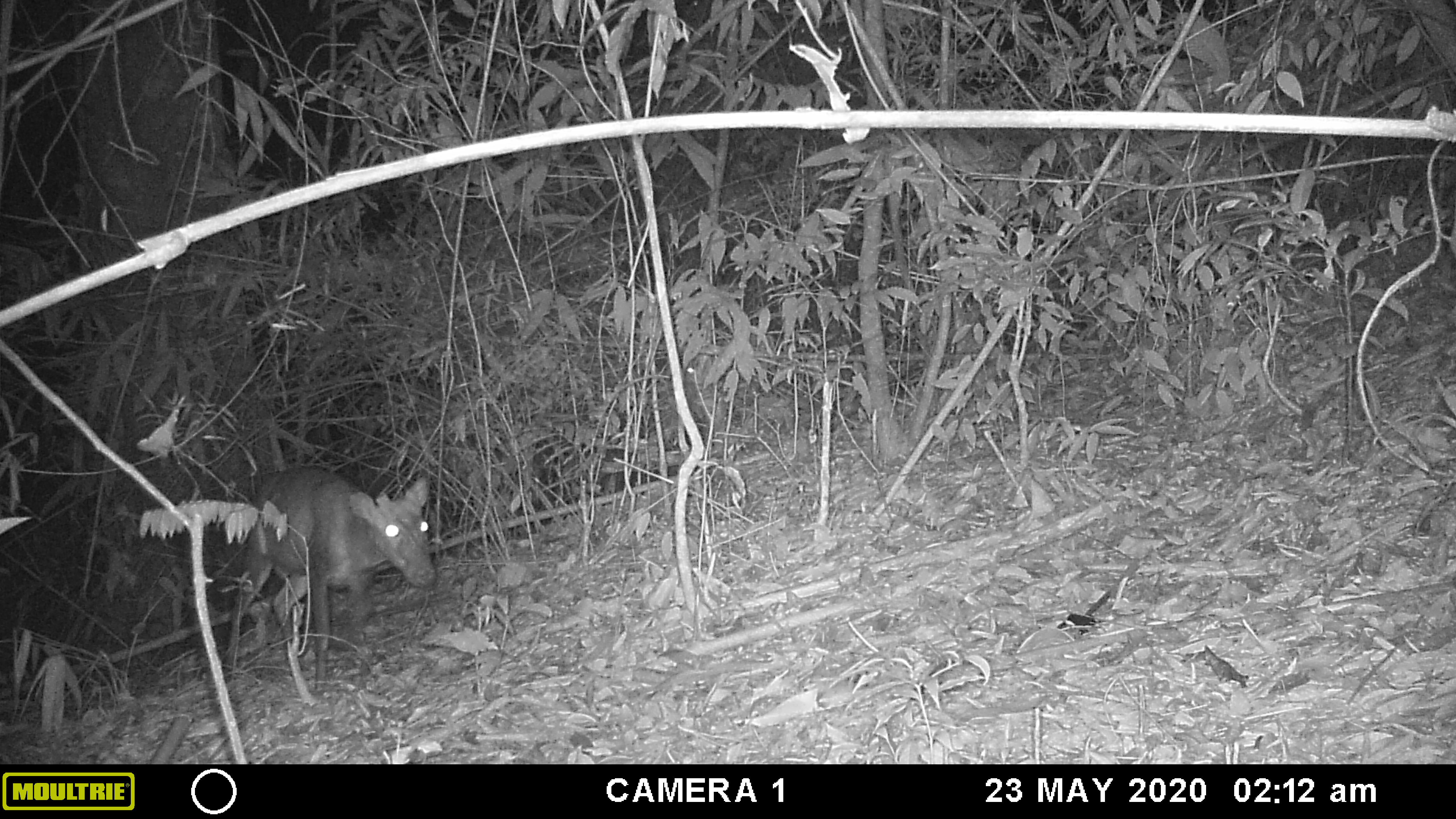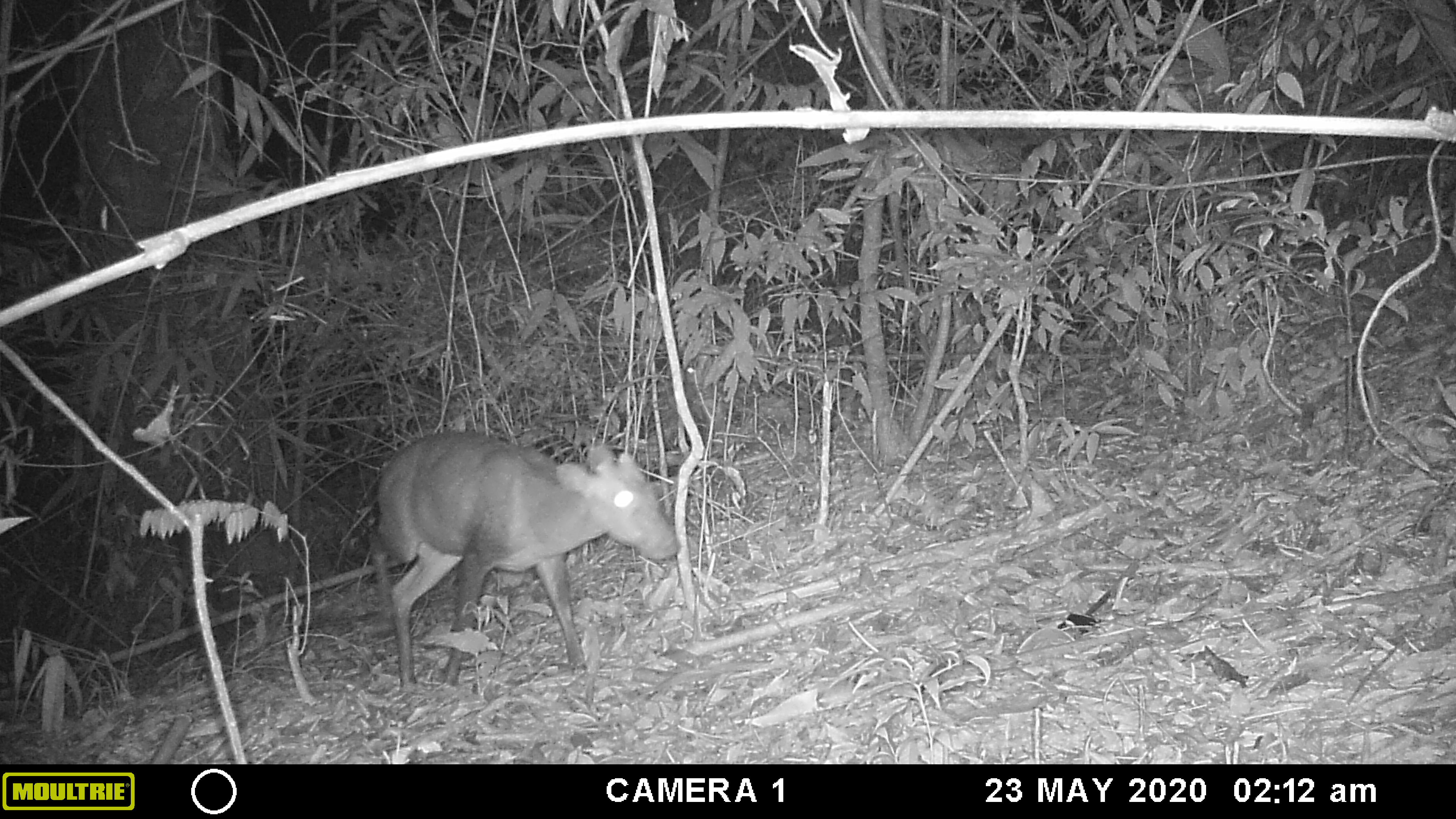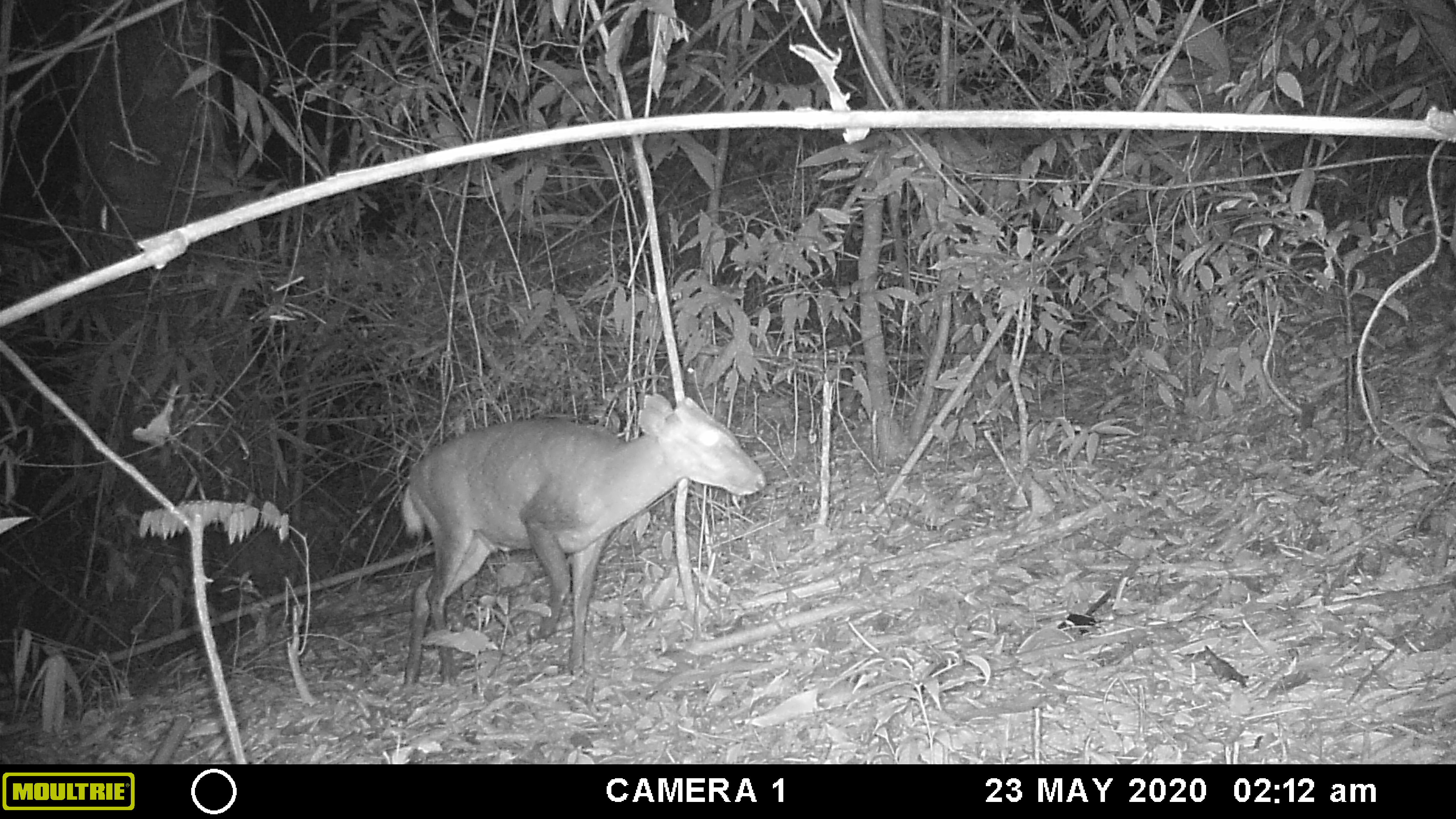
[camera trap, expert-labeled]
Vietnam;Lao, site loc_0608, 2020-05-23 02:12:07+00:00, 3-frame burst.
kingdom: Animalia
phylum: Chordata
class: Mammalia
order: Artiodactyla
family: Cervidae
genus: Muntiacus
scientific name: Muntiacus rooseveltorum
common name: roosevelt's muntjac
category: roosevelts muntjac group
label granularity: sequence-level